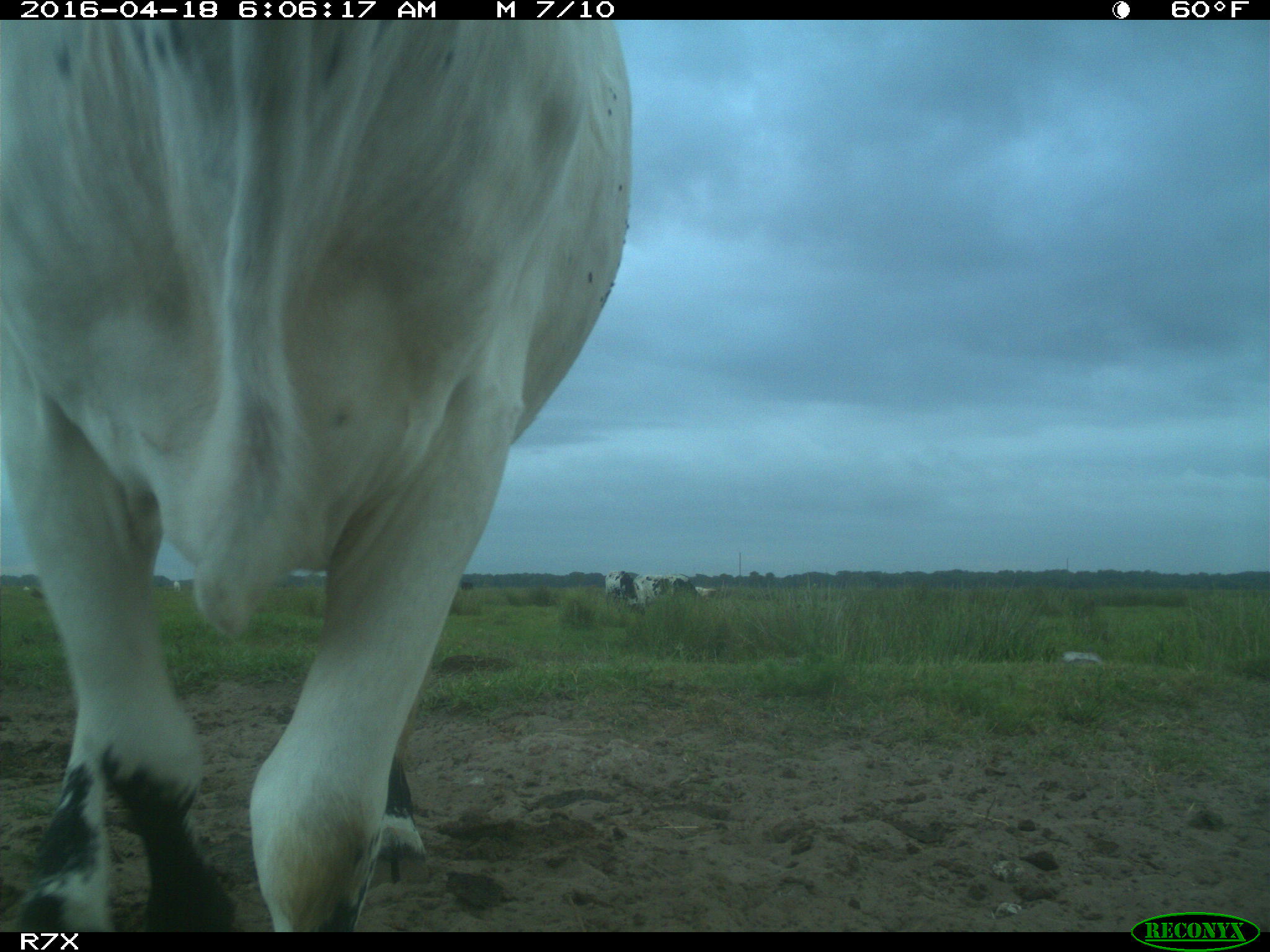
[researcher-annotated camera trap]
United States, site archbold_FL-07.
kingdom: Animalia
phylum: Chordata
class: Mammalia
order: Artiodactyla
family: Bovidae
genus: Bos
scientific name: Bos taurus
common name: domestic cow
Bos taurus (domestic cow).